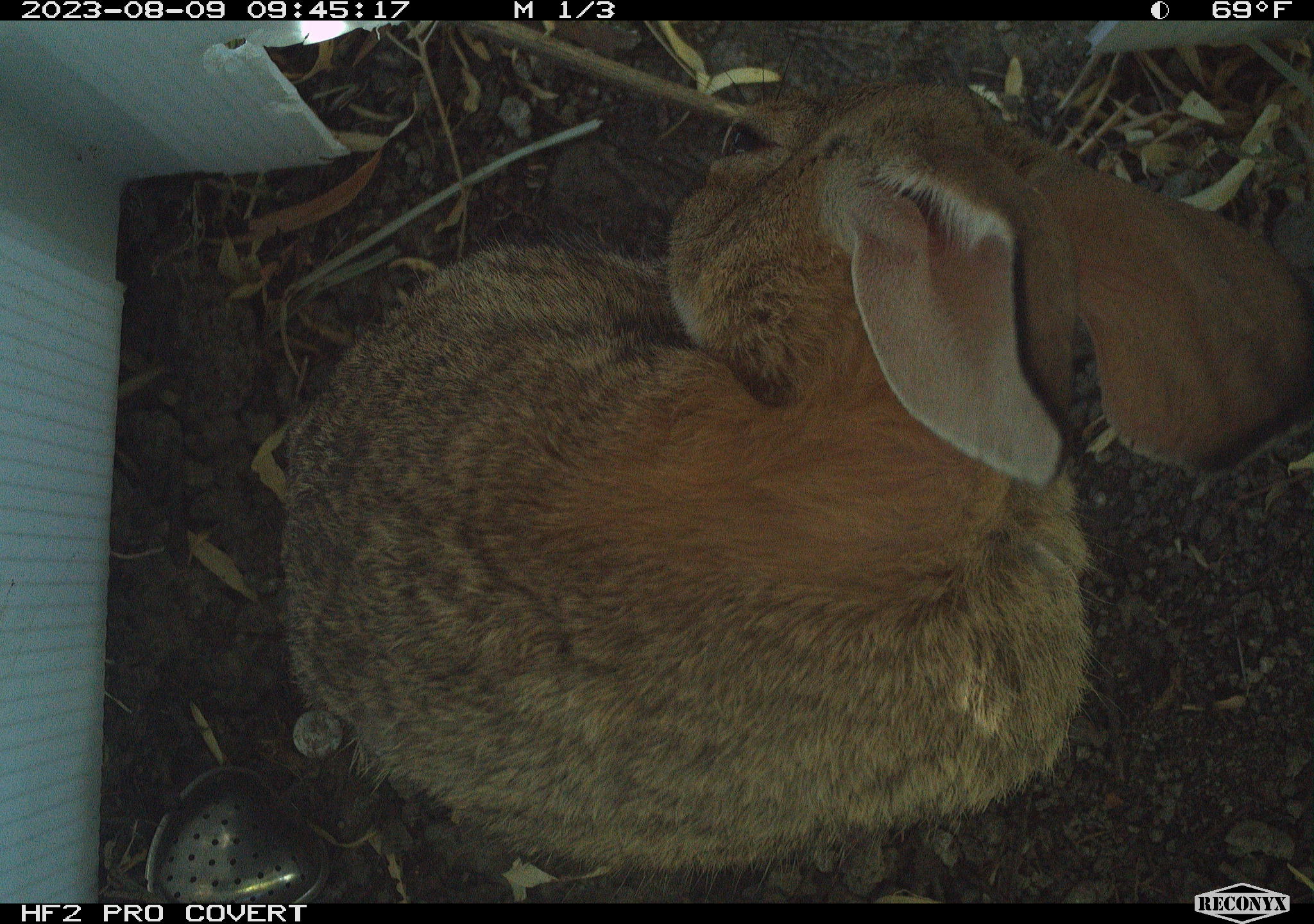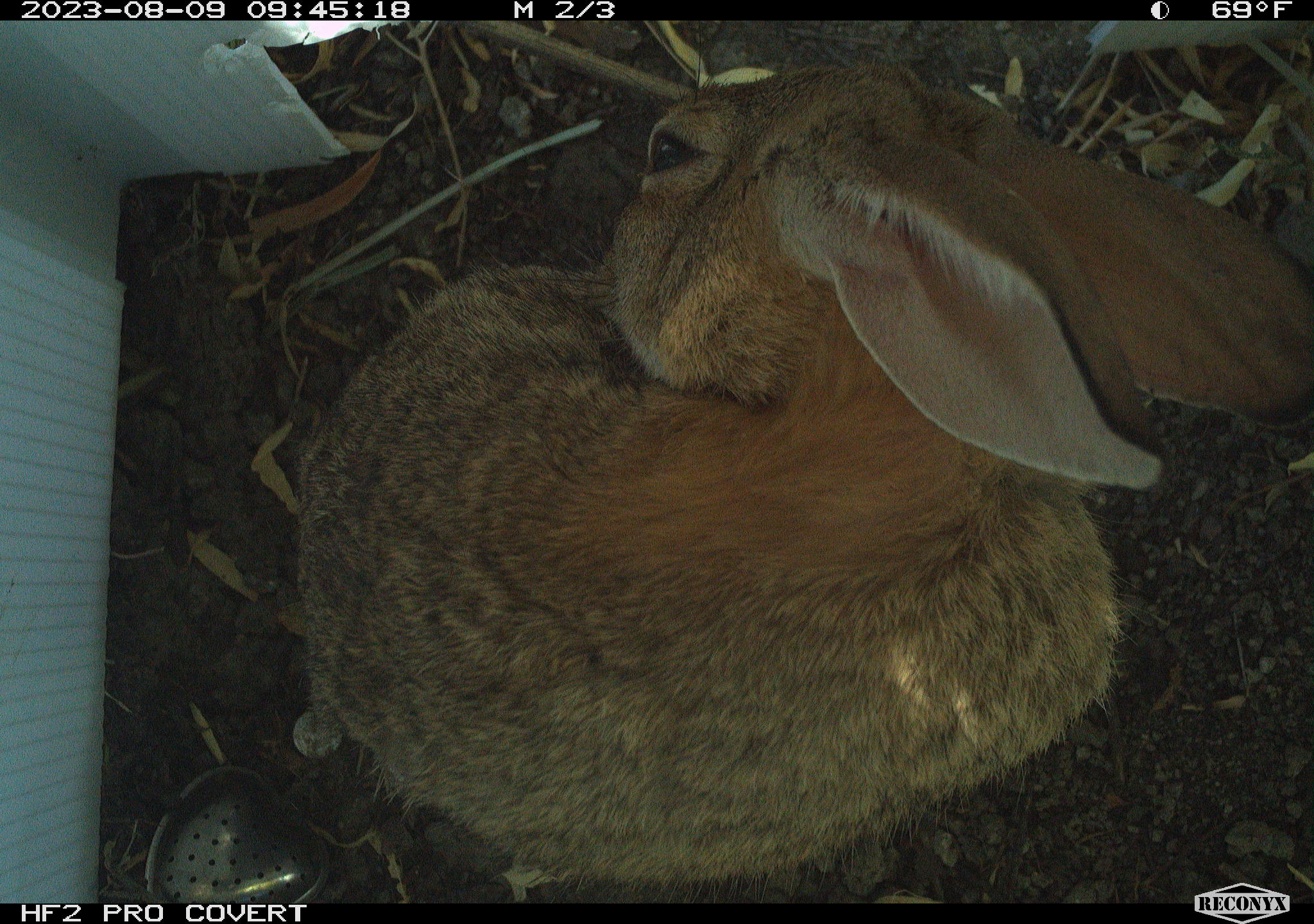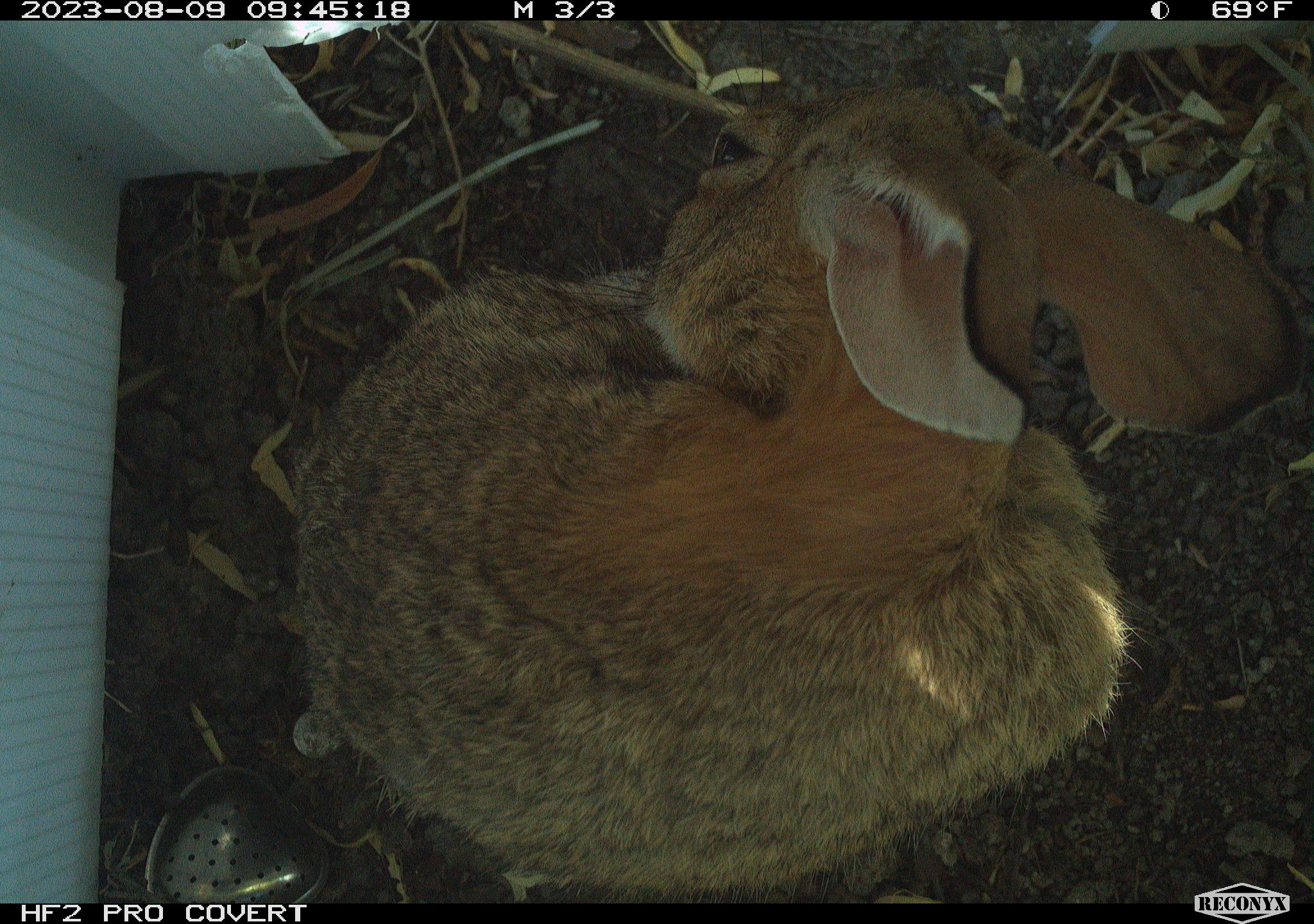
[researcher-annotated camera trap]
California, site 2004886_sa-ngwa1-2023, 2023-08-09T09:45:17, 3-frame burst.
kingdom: Animalia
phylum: Chordata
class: Mammalia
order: Lagomorpha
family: Leporidae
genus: Sylvilagus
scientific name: Sylvilagus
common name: cottontail rabbits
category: sylvilagus species